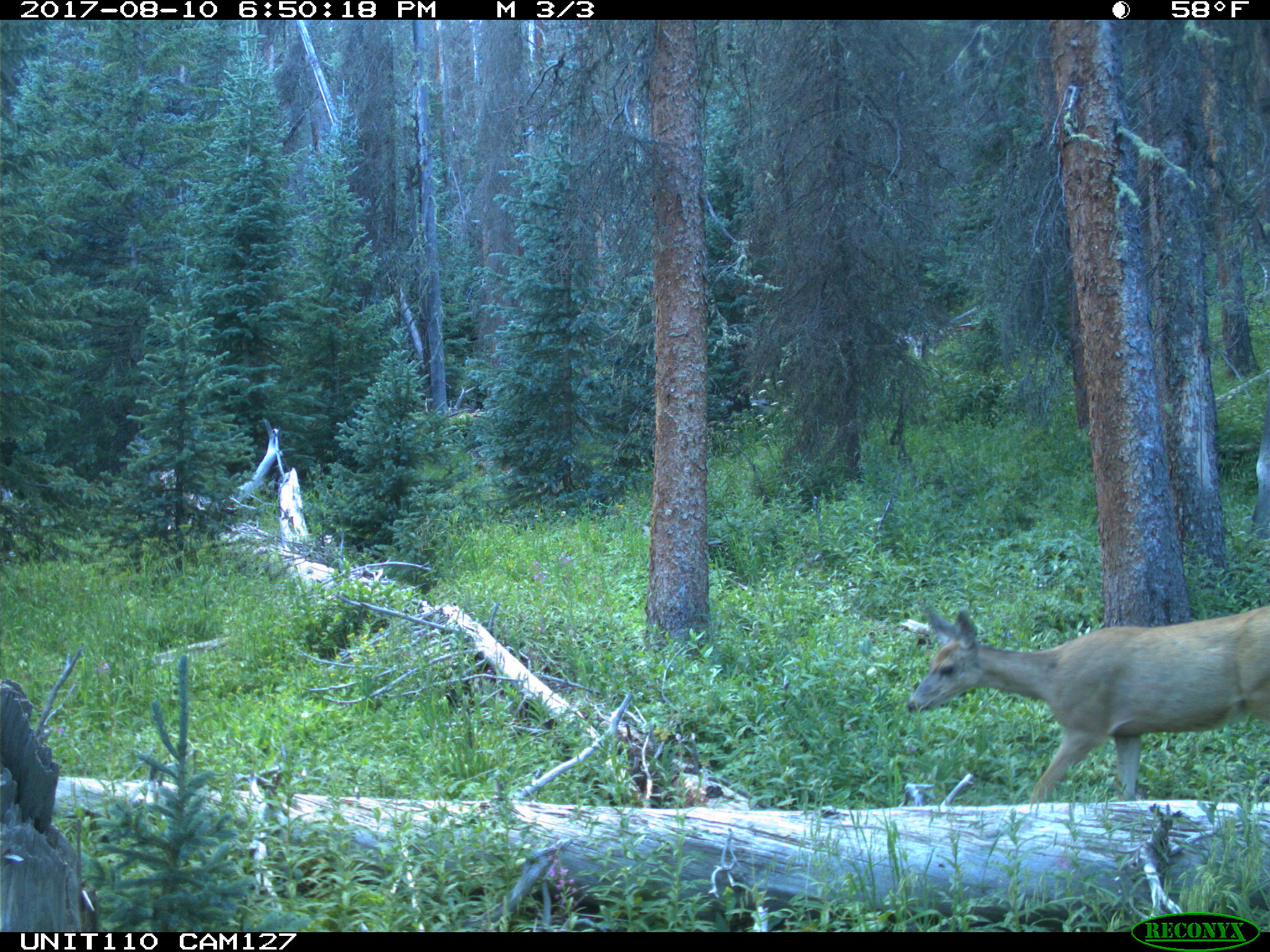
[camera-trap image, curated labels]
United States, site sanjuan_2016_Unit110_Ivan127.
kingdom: Animalia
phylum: Chordata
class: Mammalia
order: Artiodactyla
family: Cervidae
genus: Odocoileus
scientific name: Odocoileus hemionus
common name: mule deer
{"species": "Odocoileus hemionus (mule deer)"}